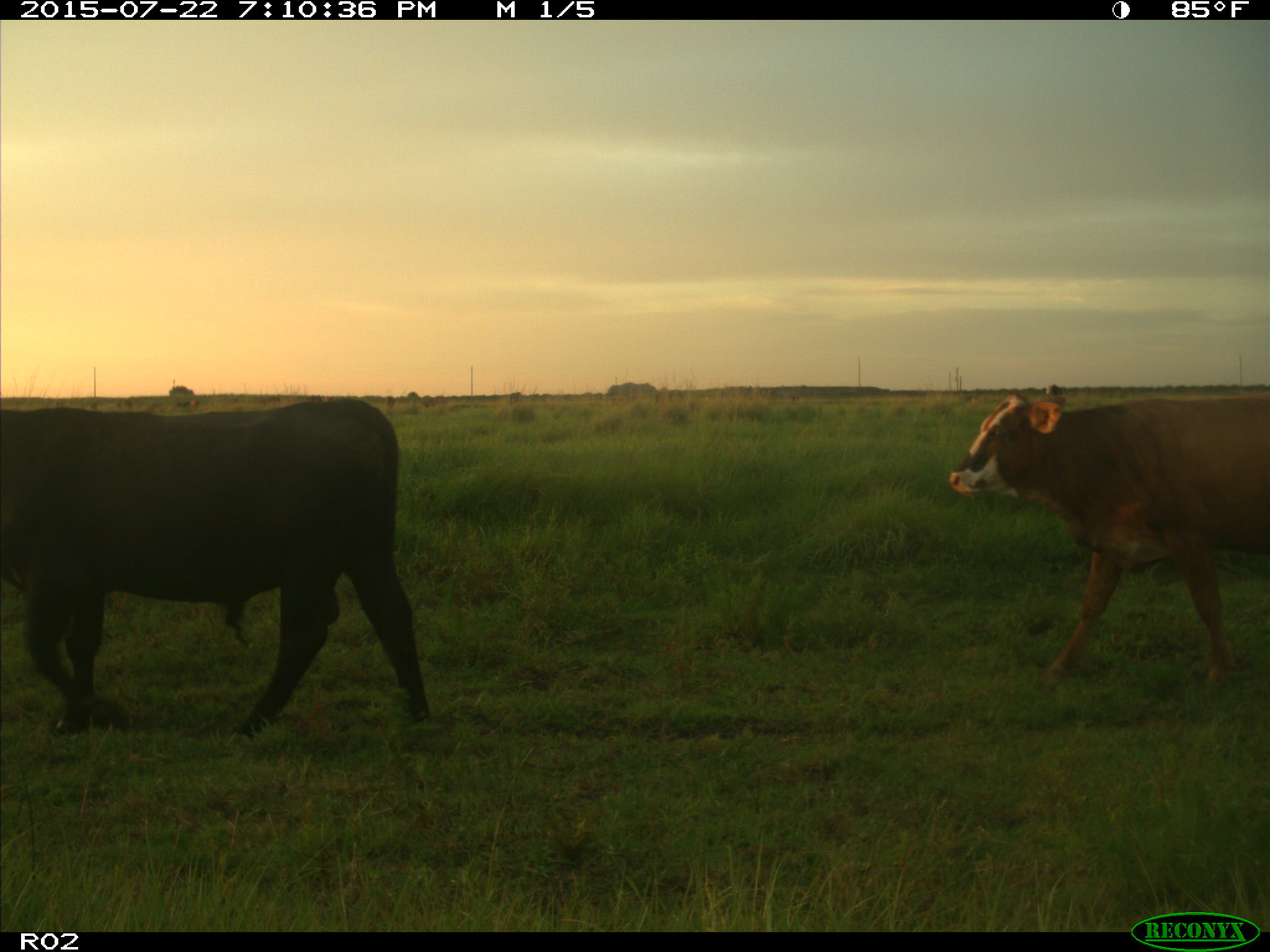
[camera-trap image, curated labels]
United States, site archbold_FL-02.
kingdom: Animalia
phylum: Chordata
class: Mammalia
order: Artiodactyla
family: Bovidae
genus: Bos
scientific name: Bos taurus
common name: domestic cow